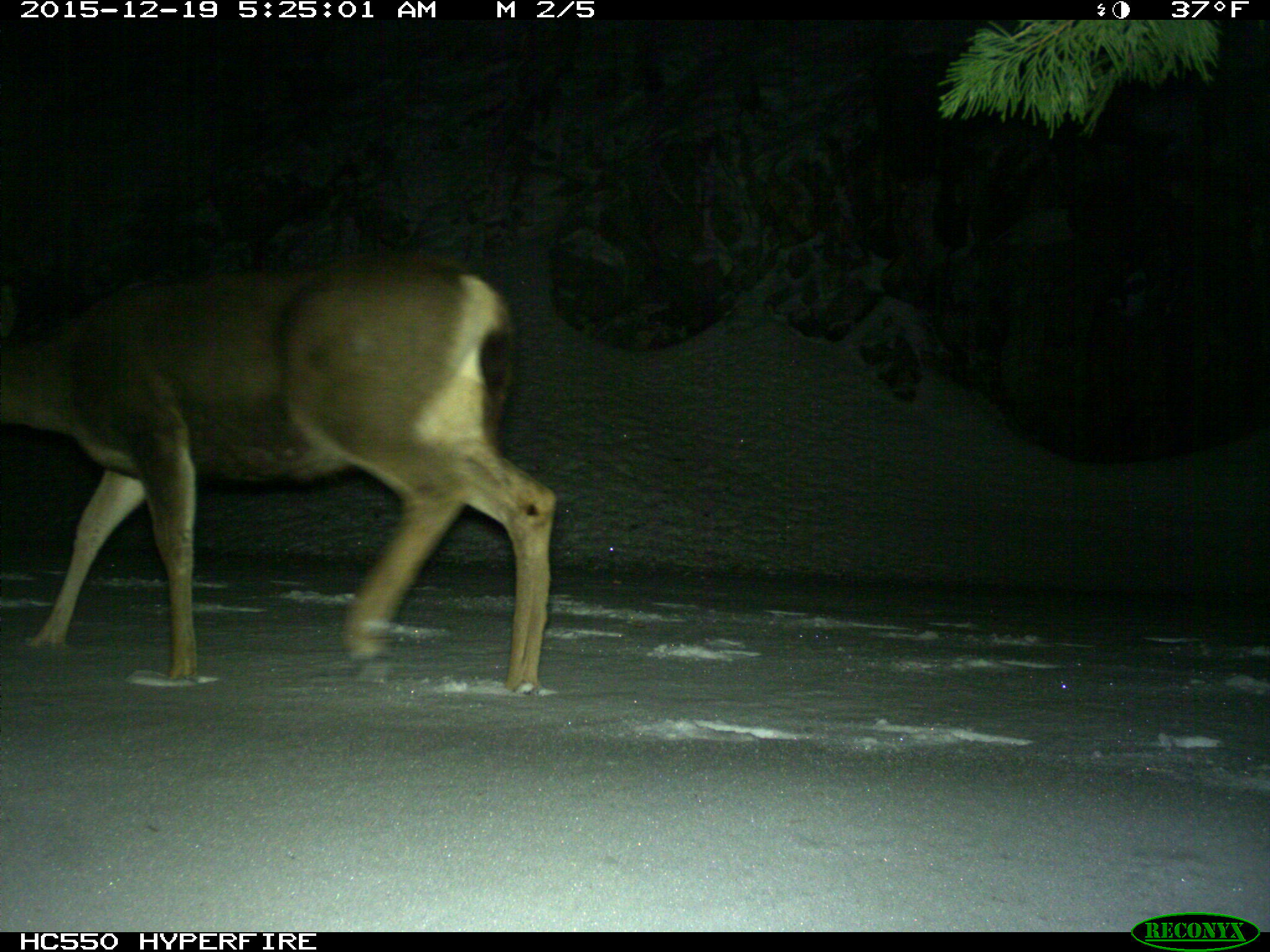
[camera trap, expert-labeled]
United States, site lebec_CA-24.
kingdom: Animalia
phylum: Chordata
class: Mammalia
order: Artiodactyla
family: Cervidae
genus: Odocoileus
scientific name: Odocoileus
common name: deer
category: unidentified deer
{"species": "unidentified deer (deer) (Odocoileus)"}